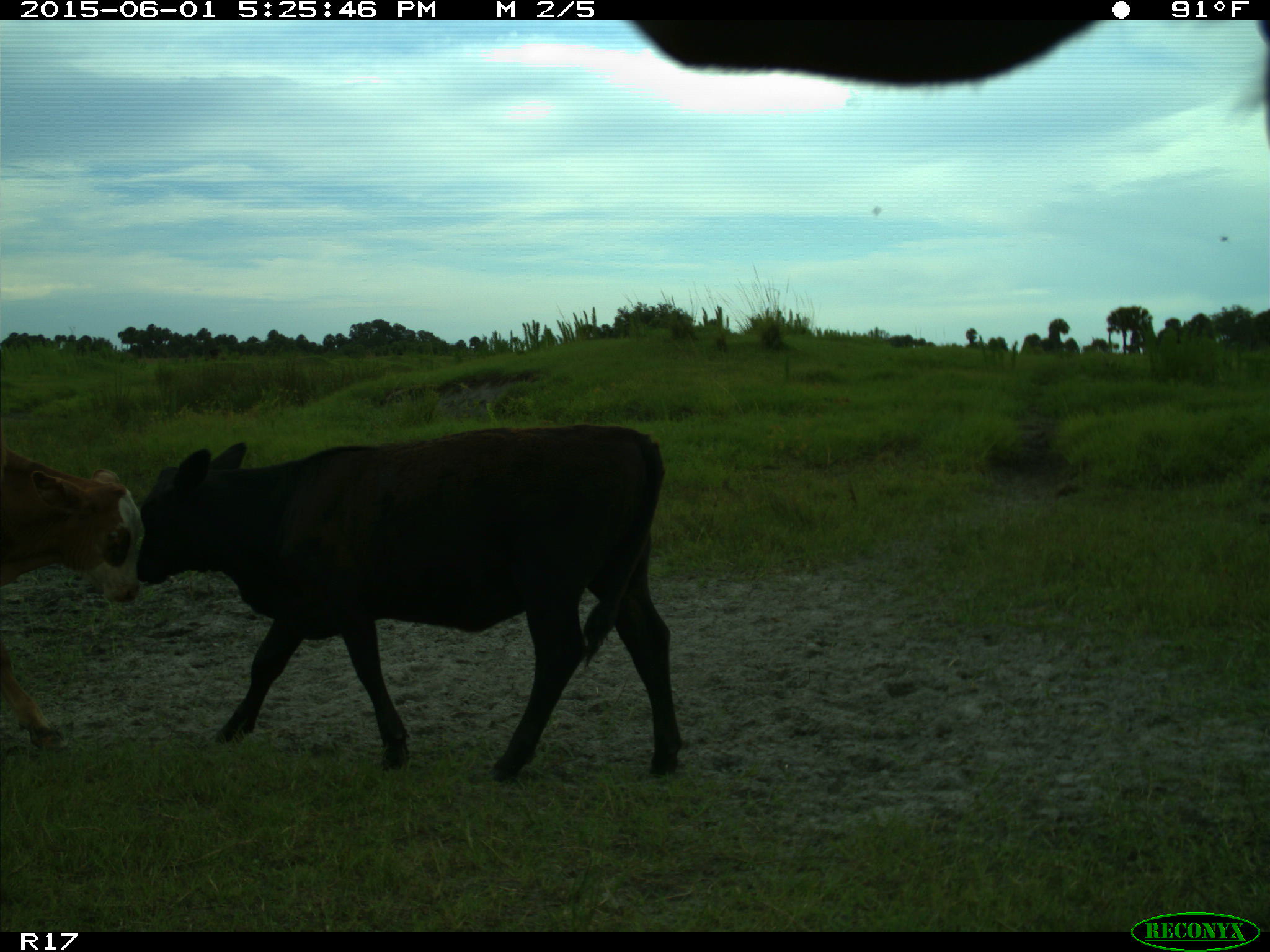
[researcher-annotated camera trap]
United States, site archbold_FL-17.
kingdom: Animalia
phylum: Chordata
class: Mammalia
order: Artiodactyla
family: Bovidae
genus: Bos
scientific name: Bos taurus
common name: domestic cow